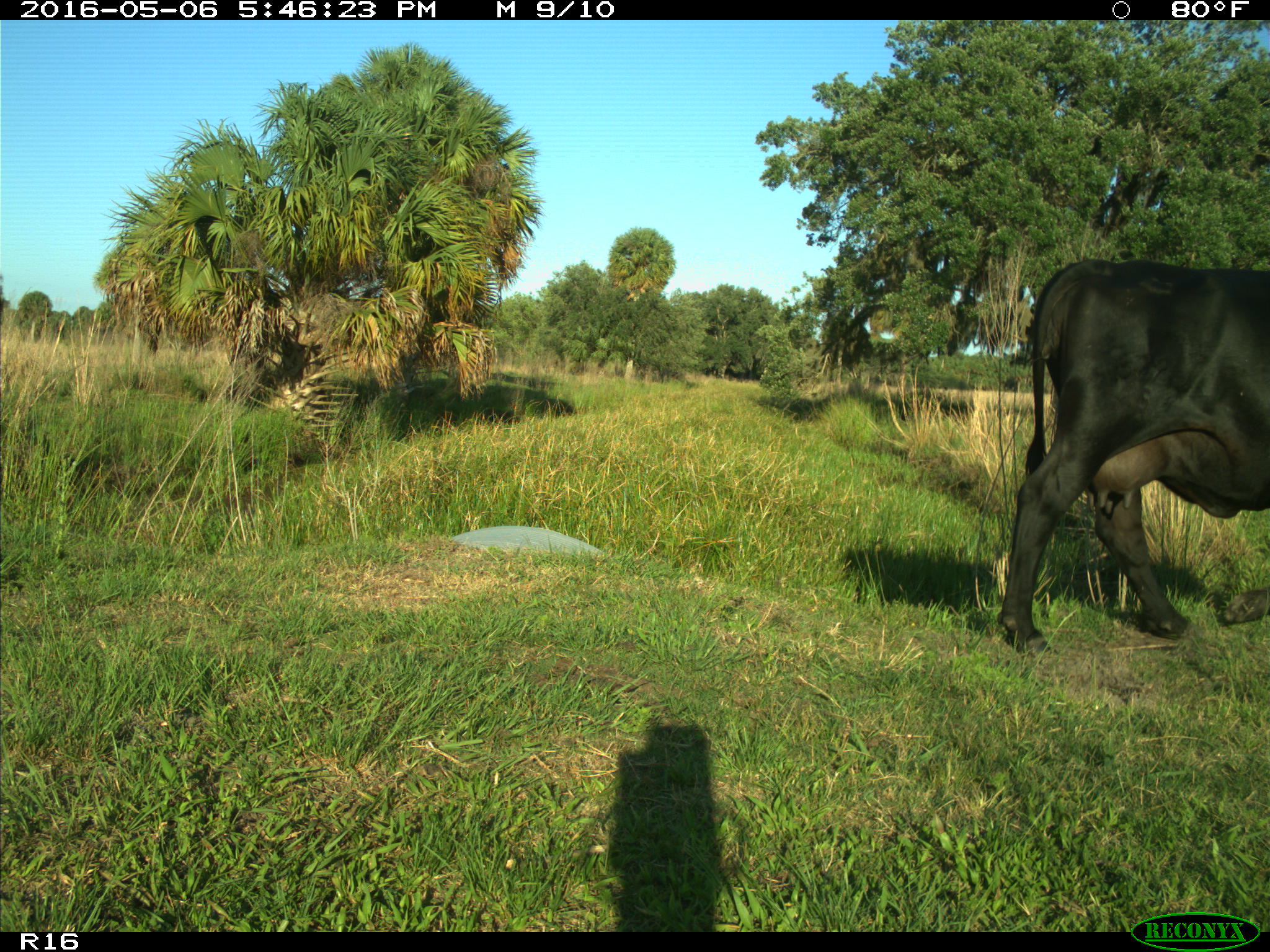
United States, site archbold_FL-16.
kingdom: Animalia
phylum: Chordata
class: Mammalia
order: Artiodactyla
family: Bovidae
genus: Bos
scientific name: Bos taurus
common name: domestic cow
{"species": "Bos taurus (domestic cow)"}